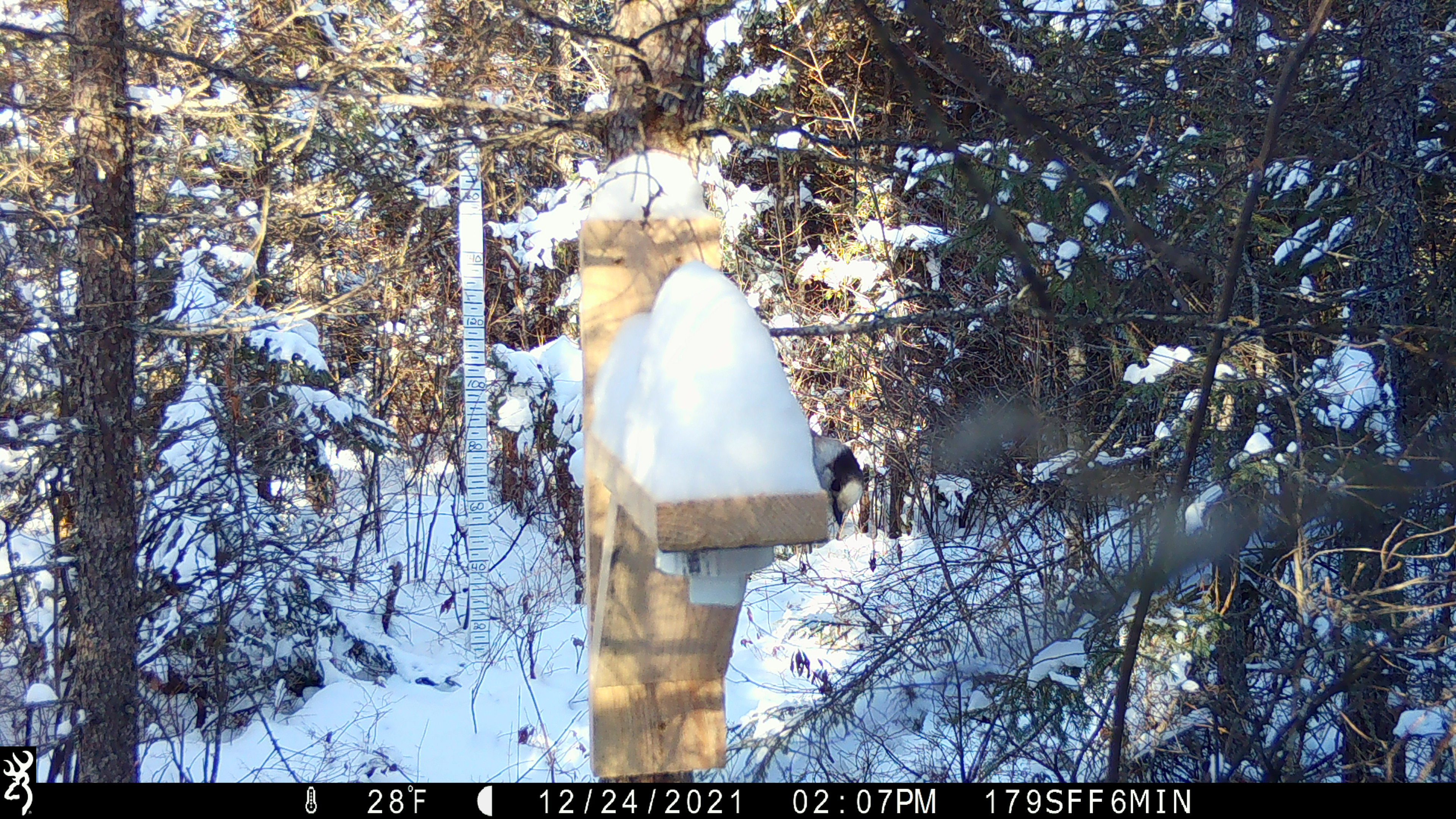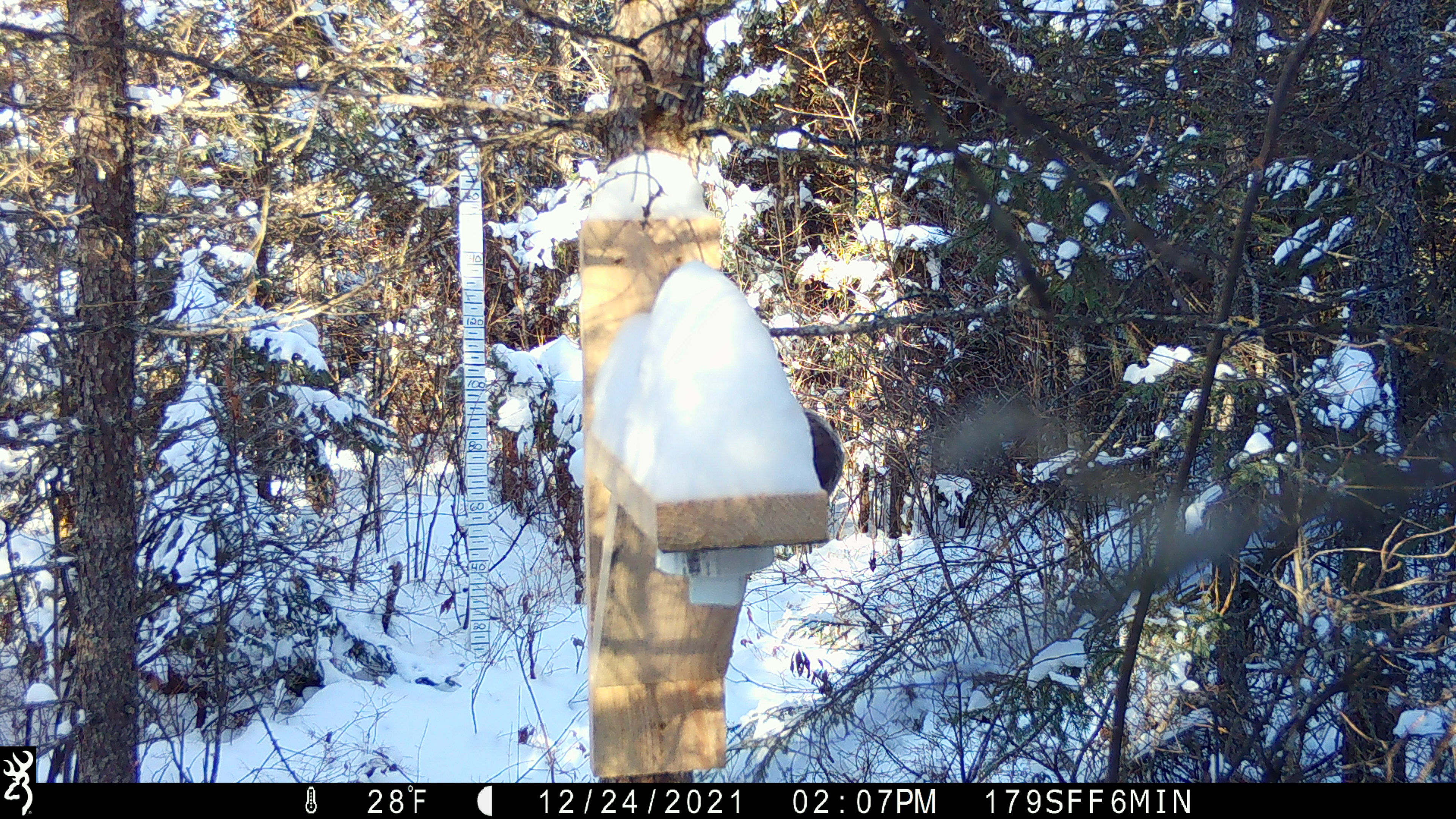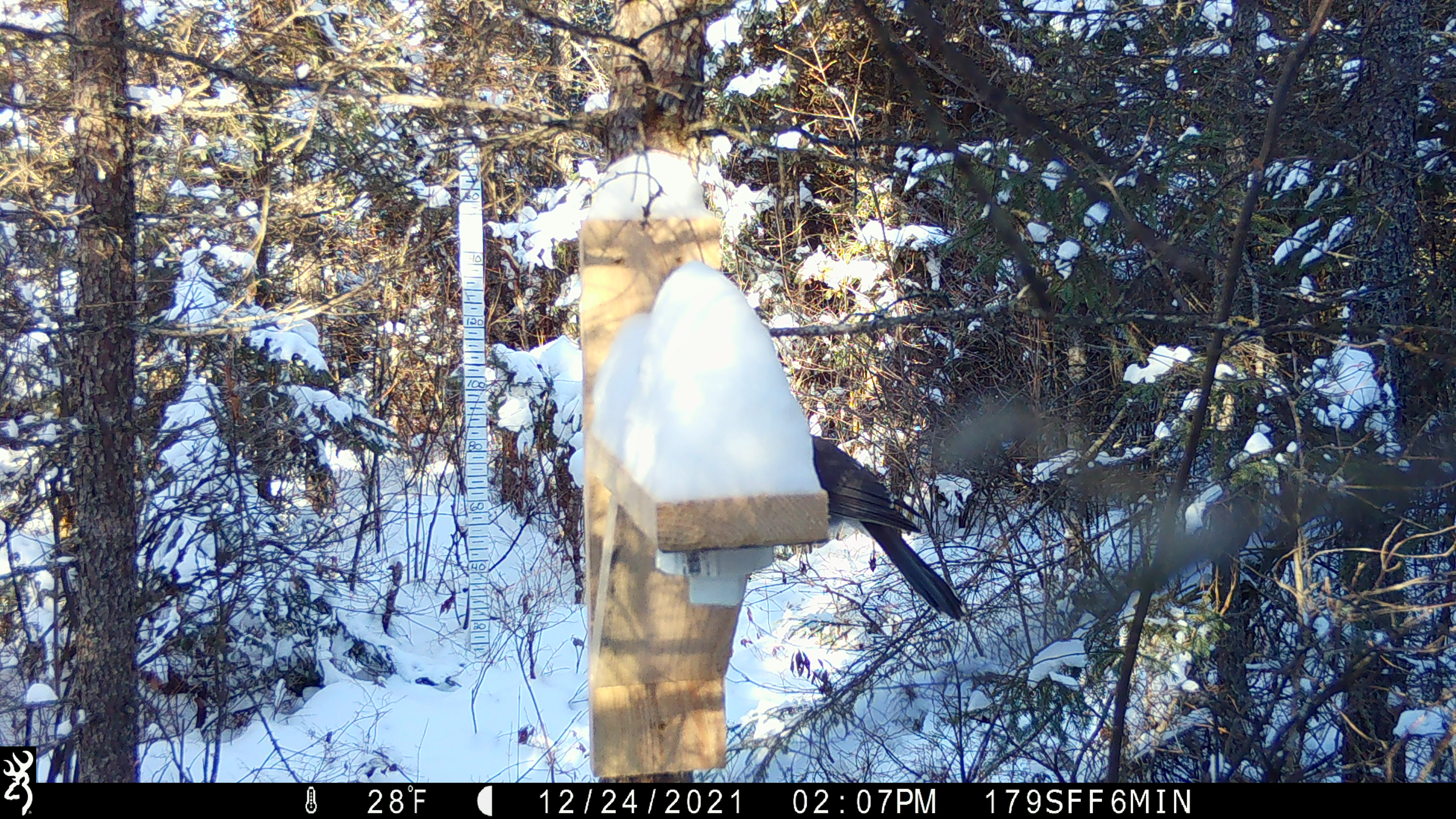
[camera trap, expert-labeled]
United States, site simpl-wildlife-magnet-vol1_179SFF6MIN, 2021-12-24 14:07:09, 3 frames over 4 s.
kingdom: Animalia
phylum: Chordata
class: Aves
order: Passeriformes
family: Corvidae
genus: Perisoreus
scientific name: Perisoreus canadensis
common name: canada jay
Canada jay (Perisoreus canadensis).